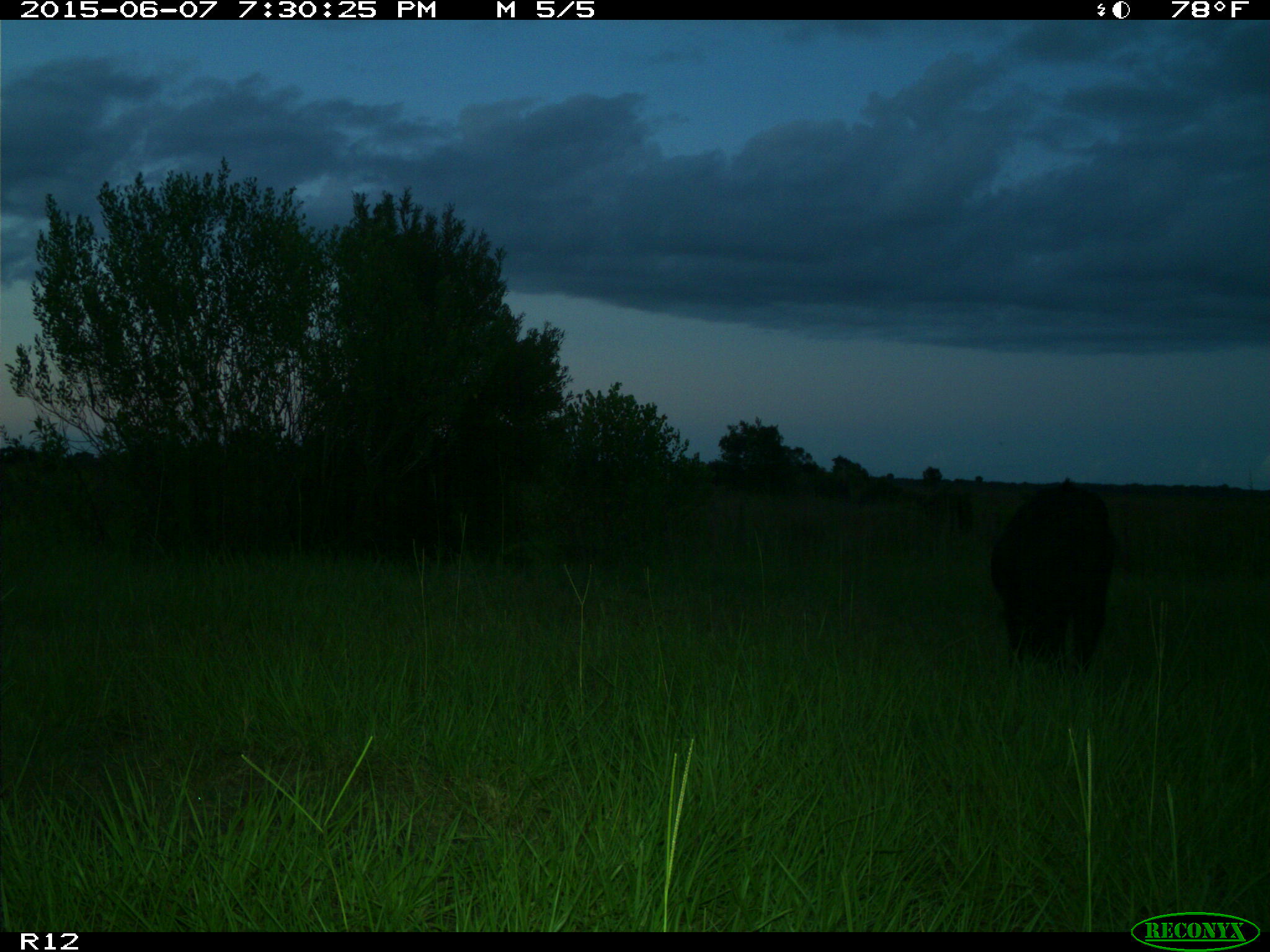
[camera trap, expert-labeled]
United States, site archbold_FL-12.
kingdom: Animalia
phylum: Chordata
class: Mammalia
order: Artiodactyla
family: Suidae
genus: Sus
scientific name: Sus scrofa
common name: wild boar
Sus scrofa (wild boar).